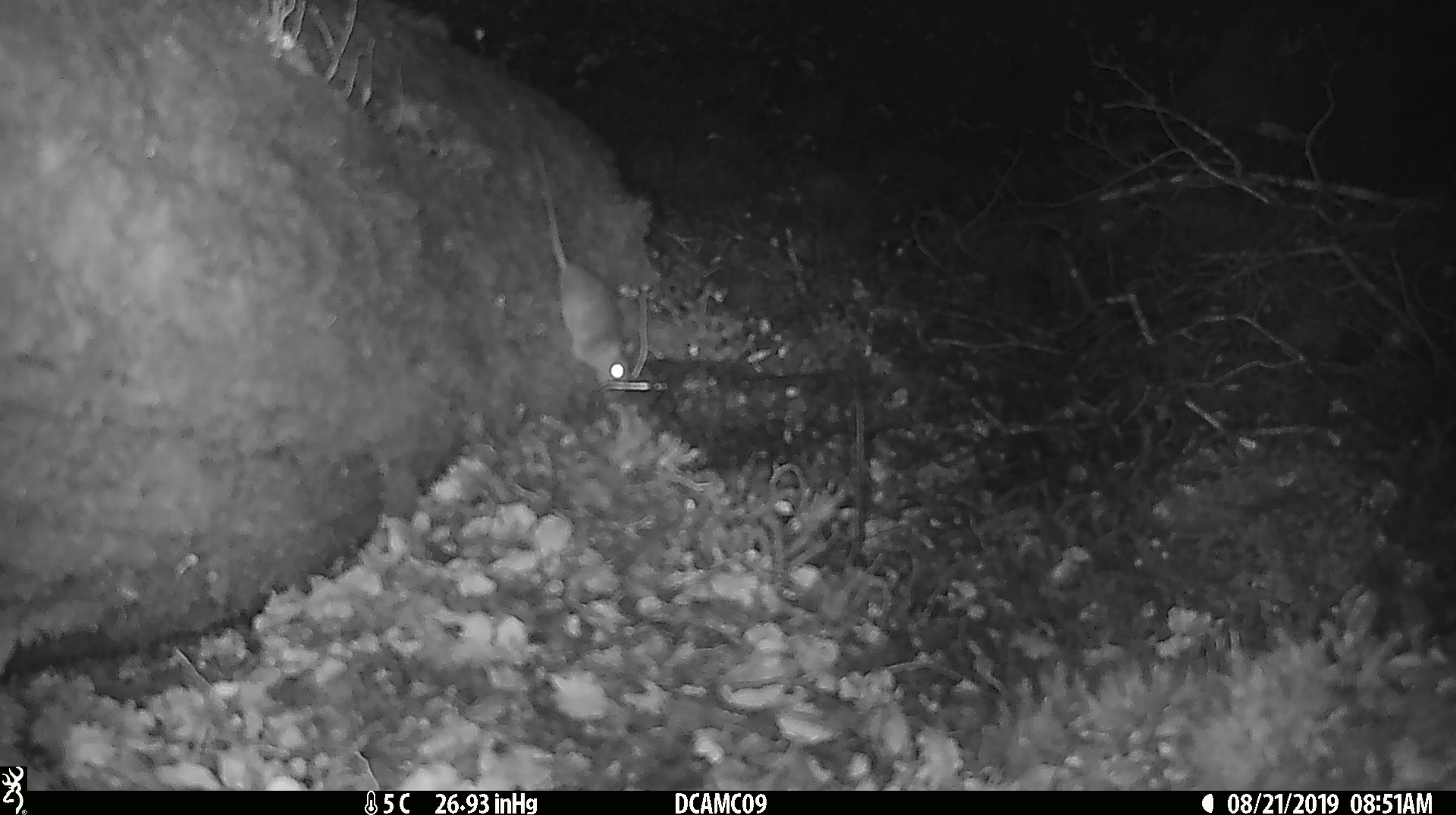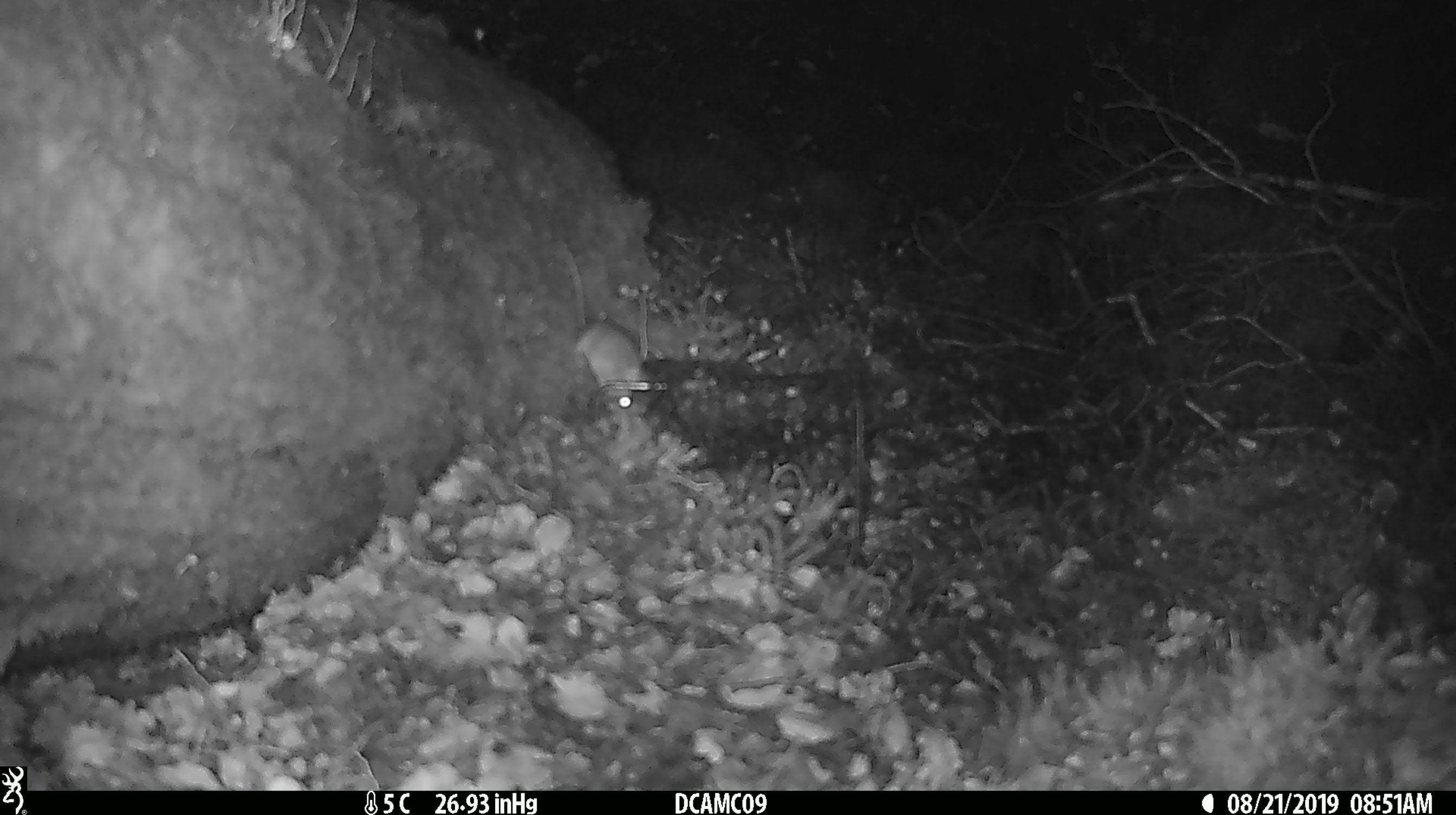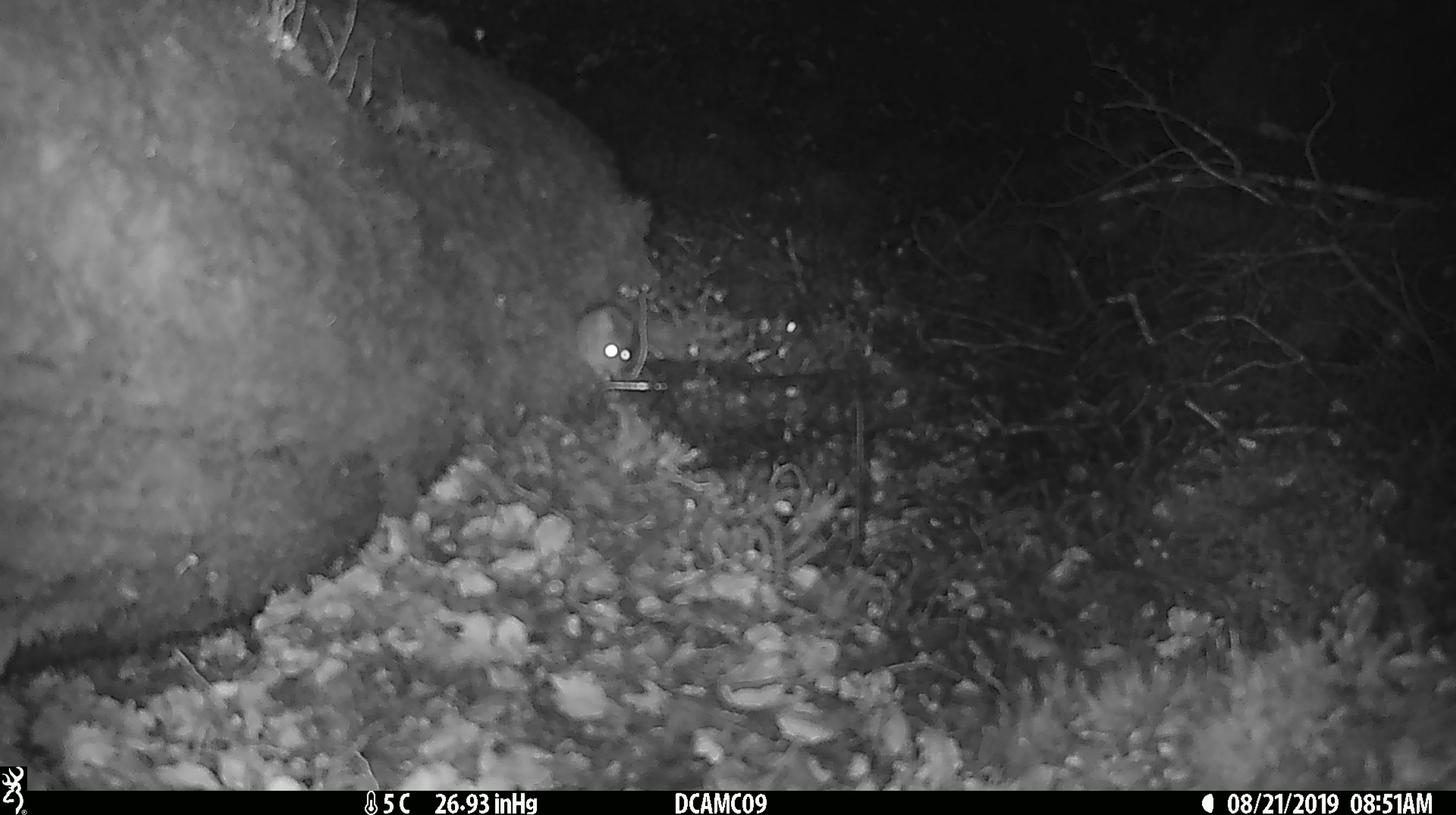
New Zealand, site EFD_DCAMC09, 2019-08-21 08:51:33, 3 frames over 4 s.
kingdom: Animalia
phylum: Chordata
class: Mammalia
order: Rodentia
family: Muridae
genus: Mus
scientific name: Mus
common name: mouse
Mouse (Mus).